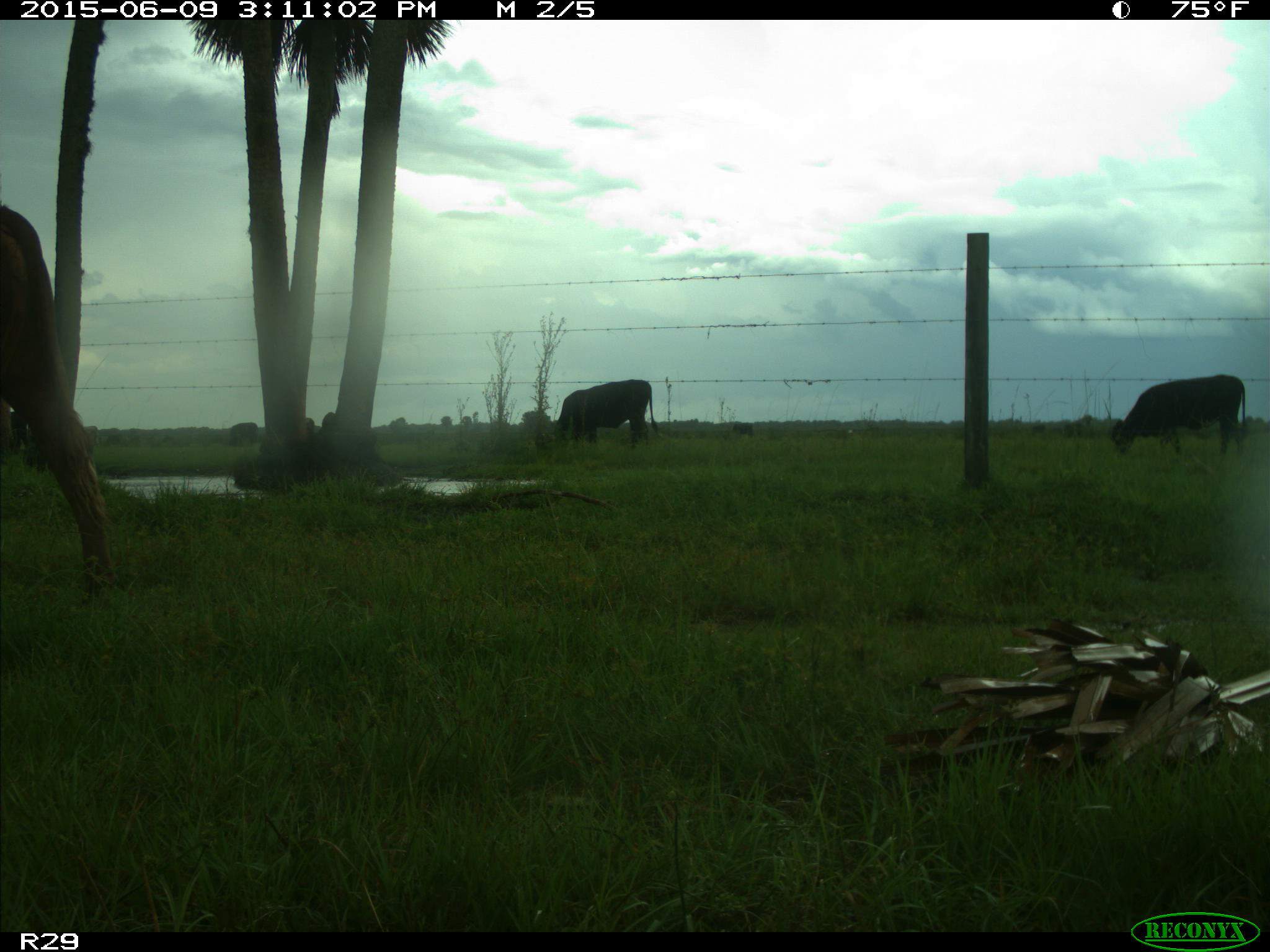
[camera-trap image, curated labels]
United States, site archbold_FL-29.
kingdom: Animalia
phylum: Chordata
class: Mammalia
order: Artiodactyla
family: Bovidae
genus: Bos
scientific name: Bos taurus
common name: domestic cow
Bos taurus (domestic cow).